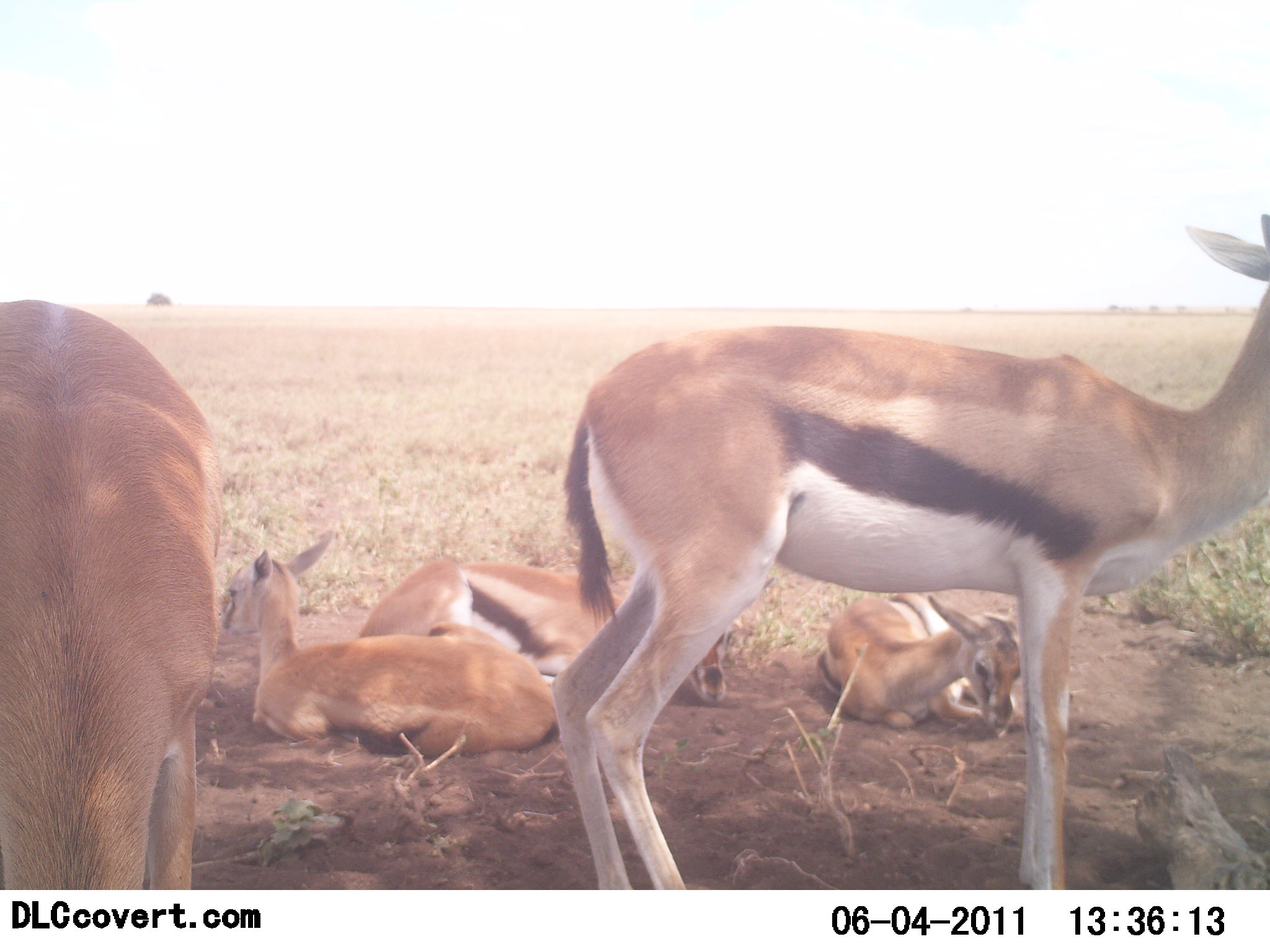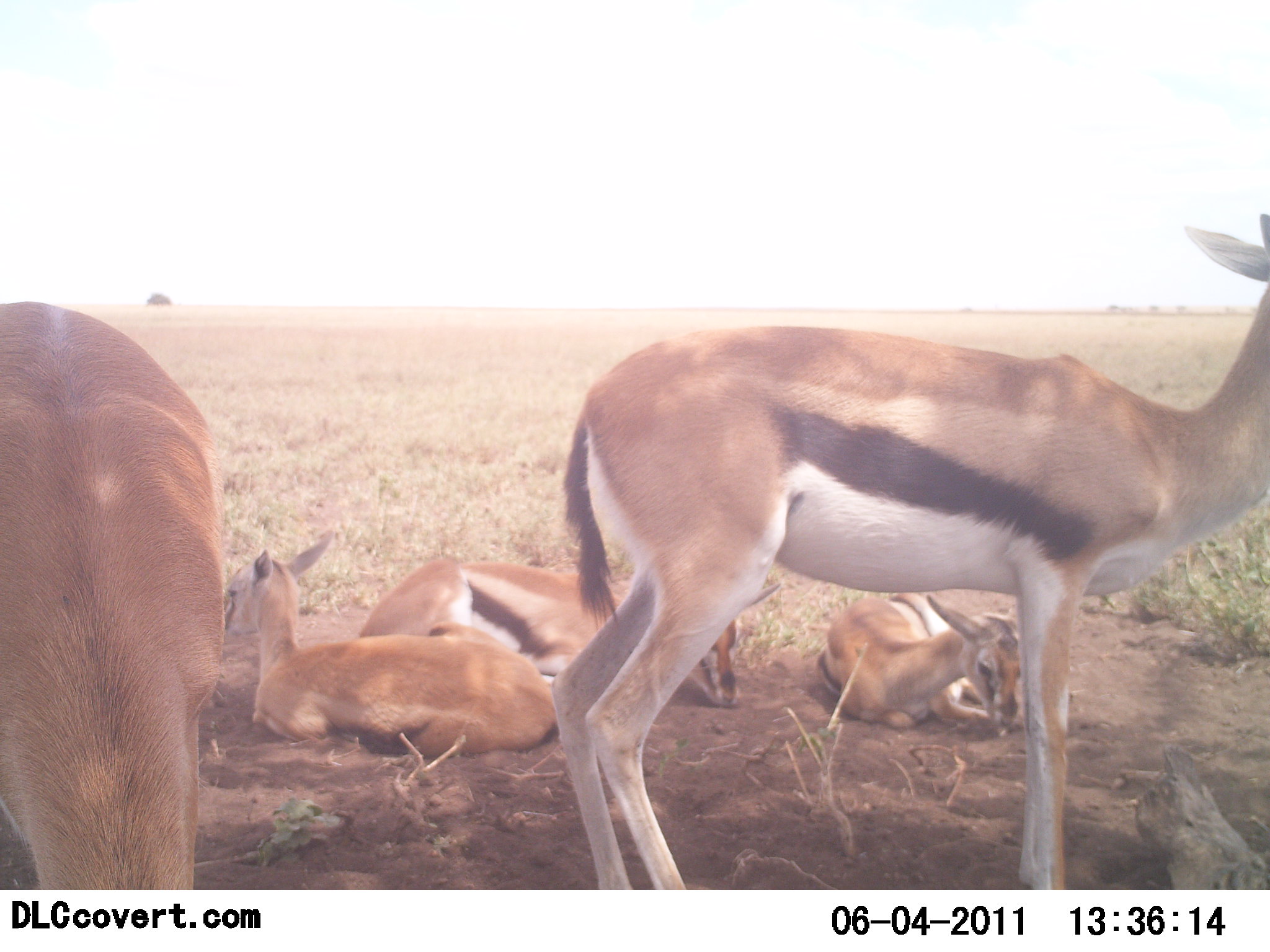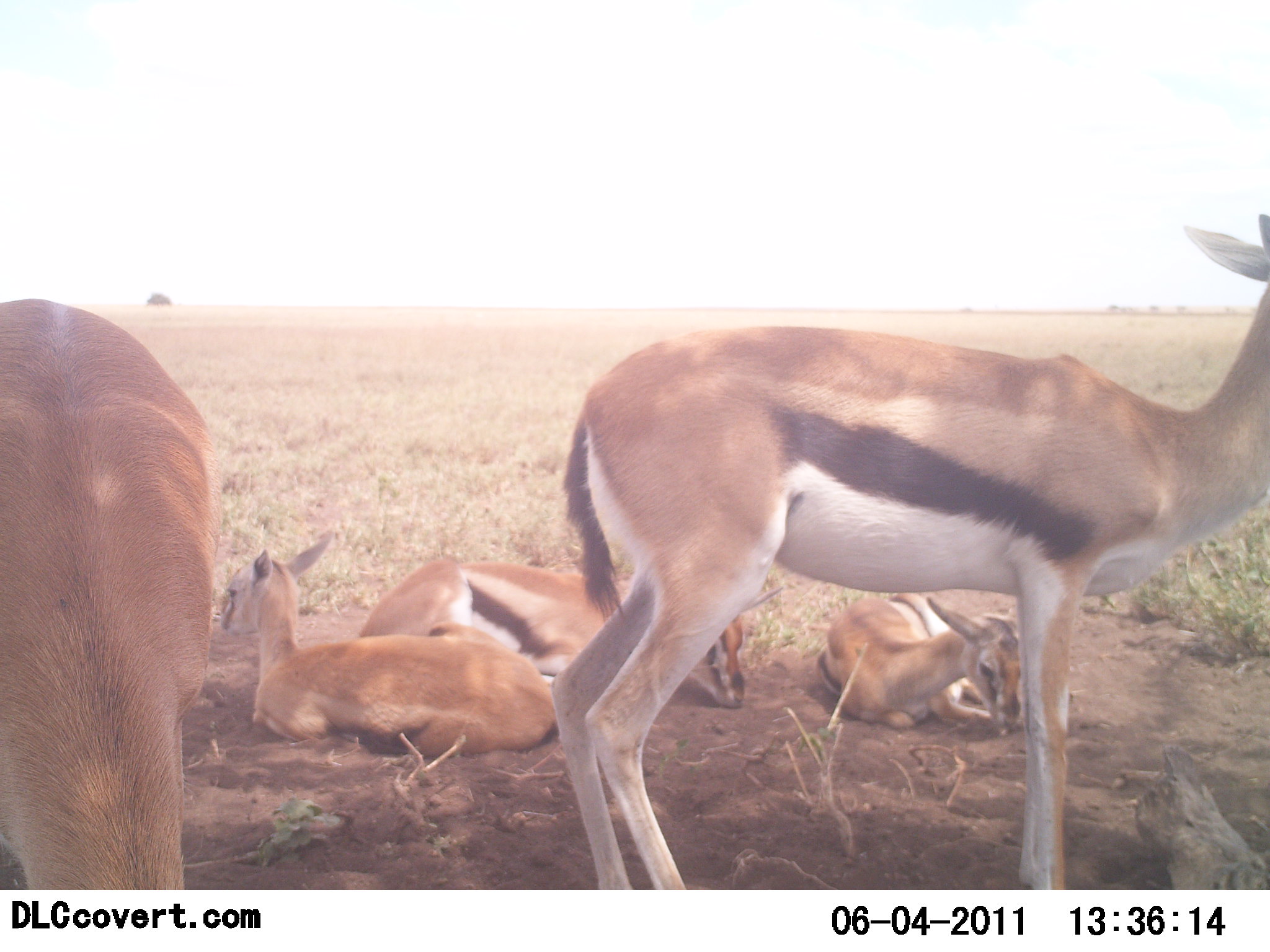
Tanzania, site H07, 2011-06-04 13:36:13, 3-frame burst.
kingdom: Animalia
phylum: Chordata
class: Mammalia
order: Artiodactyla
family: Bovidae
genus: Eudorcas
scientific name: Eudorcas thomsonii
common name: thomson's gazelle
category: gazellethomsons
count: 5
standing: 62%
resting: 100%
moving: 0%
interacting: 0%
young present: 31%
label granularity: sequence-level